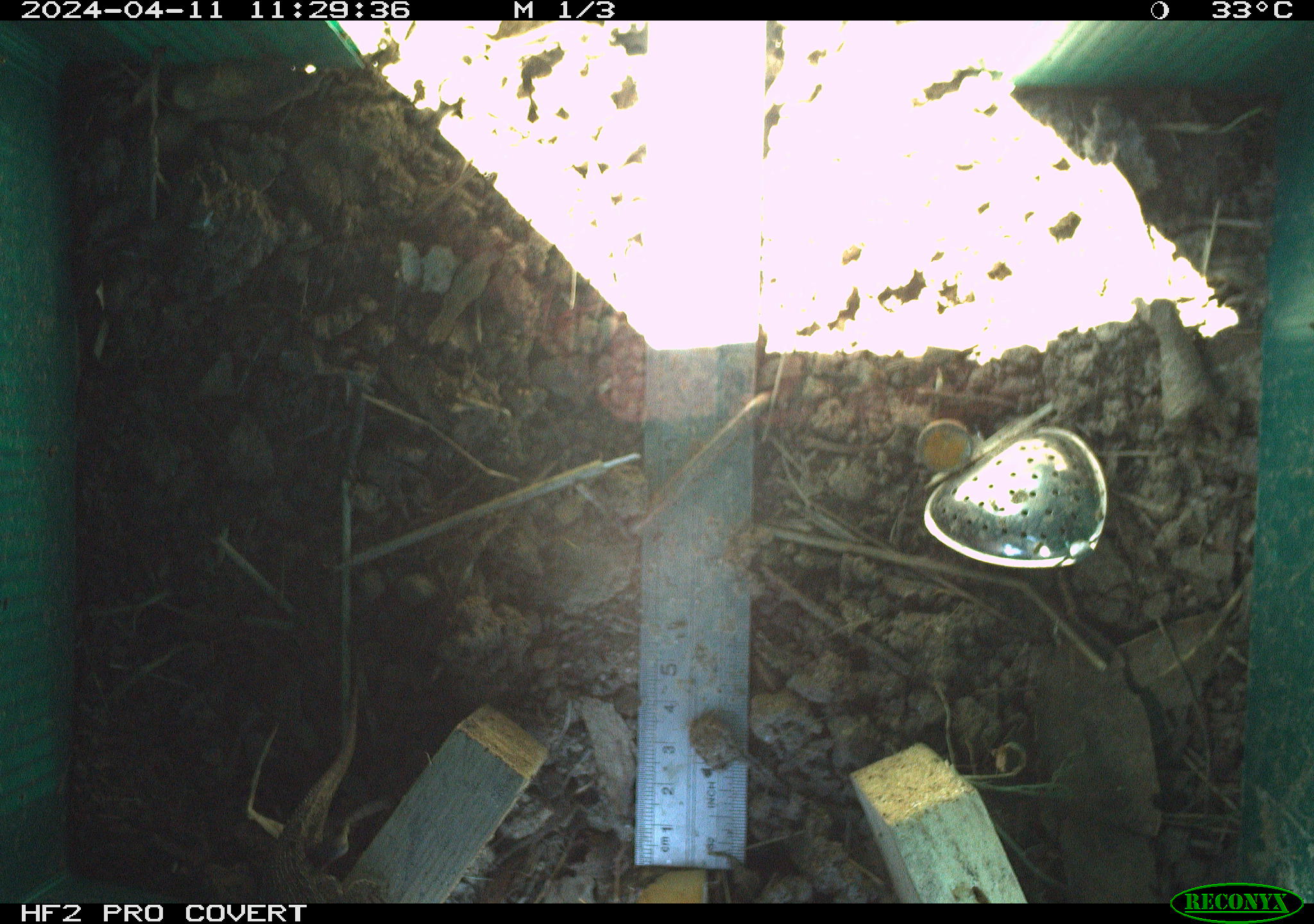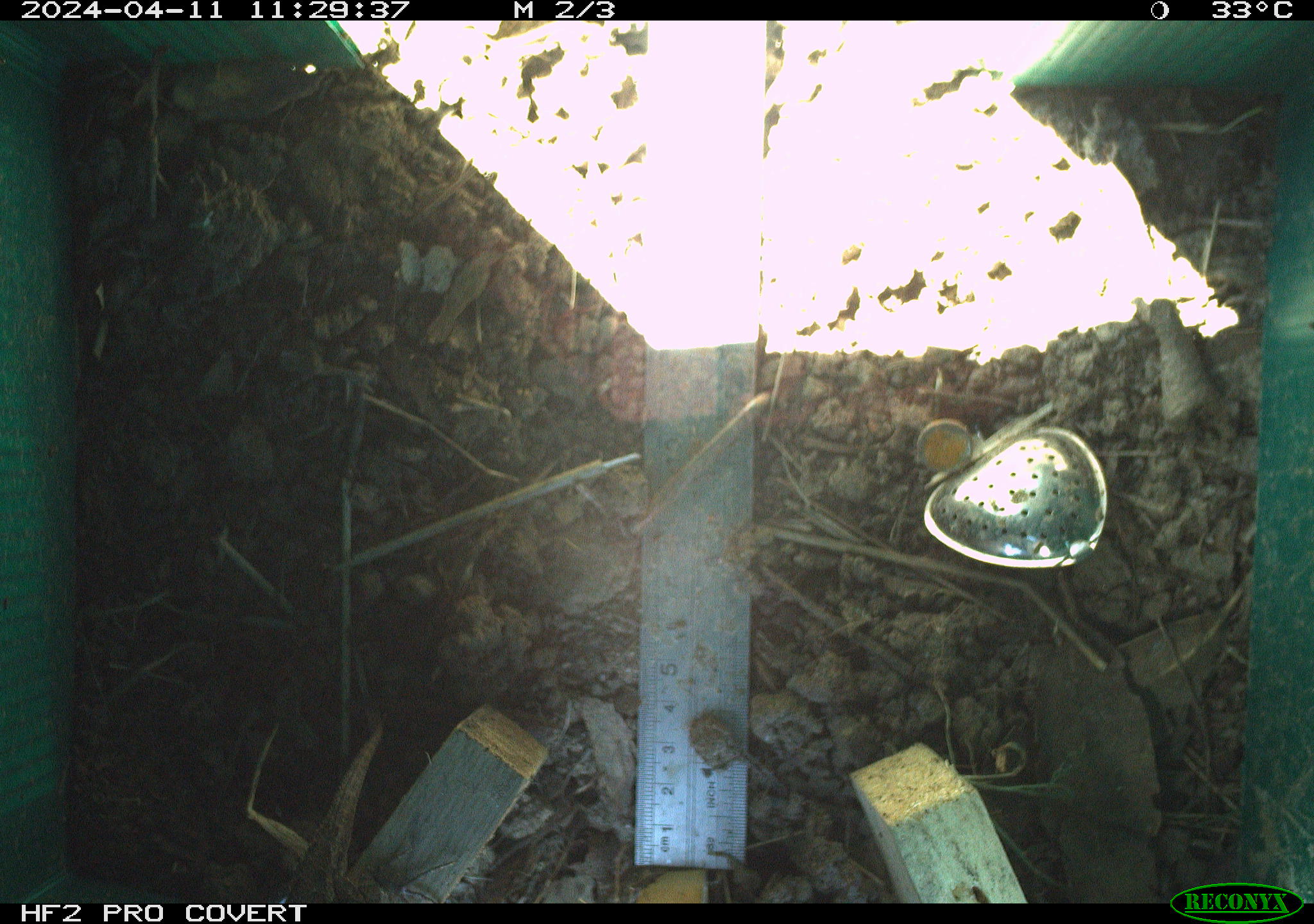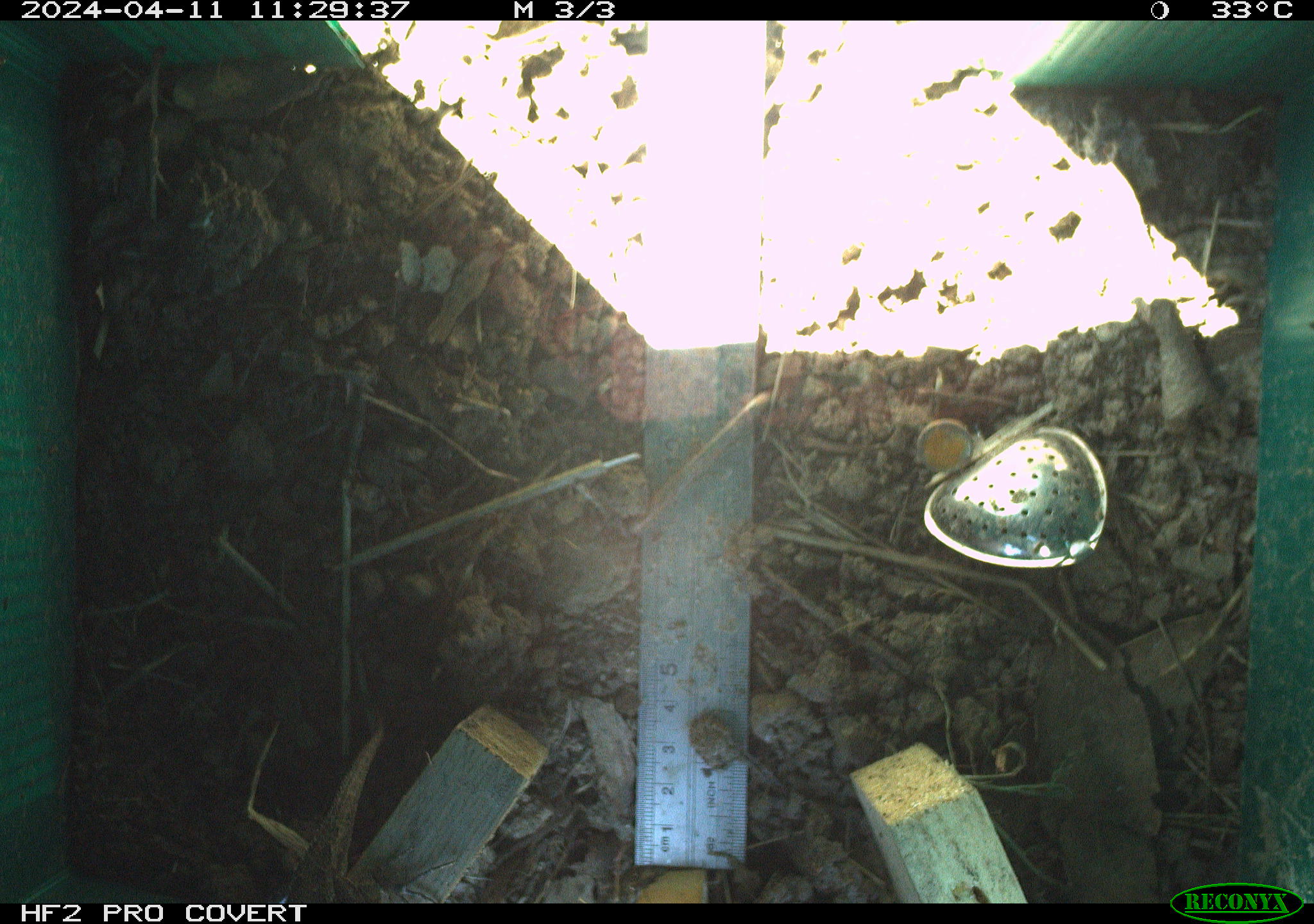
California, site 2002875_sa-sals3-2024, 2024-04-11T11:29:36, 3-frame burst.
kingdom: Animalia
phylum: Chordata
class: Reptilia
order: Squamata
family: Phrynosomatidae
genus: Sceloporus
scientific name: Sceloporus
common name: spiny lizards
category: sceloporus species